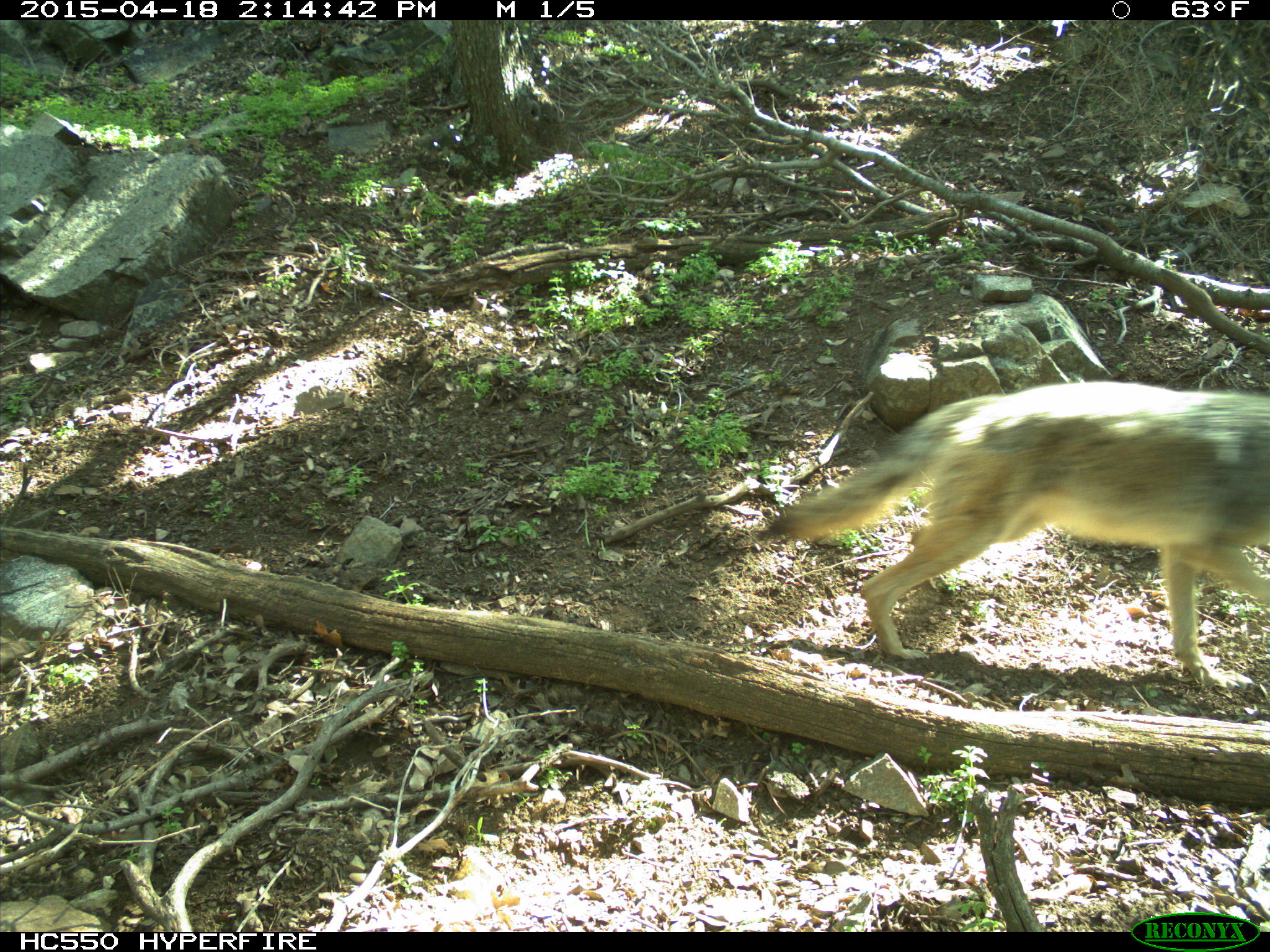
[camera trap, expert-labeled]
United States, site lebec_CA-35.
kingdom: Animalia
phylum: Chordata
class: Mammalia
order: Carnivora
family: Canidae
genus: Canis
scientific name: Canis latrans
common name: coyote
Canis latrans (coyote).